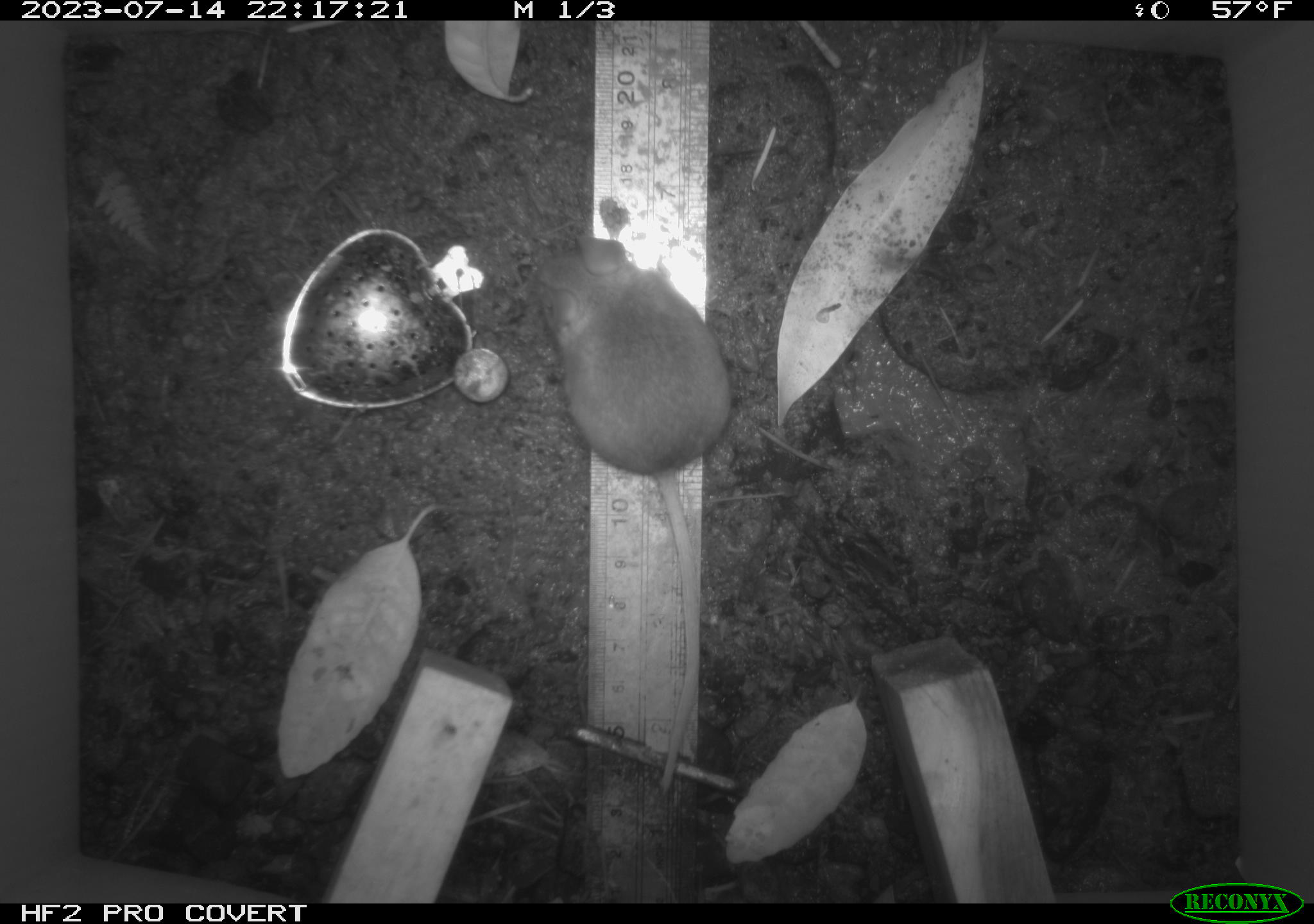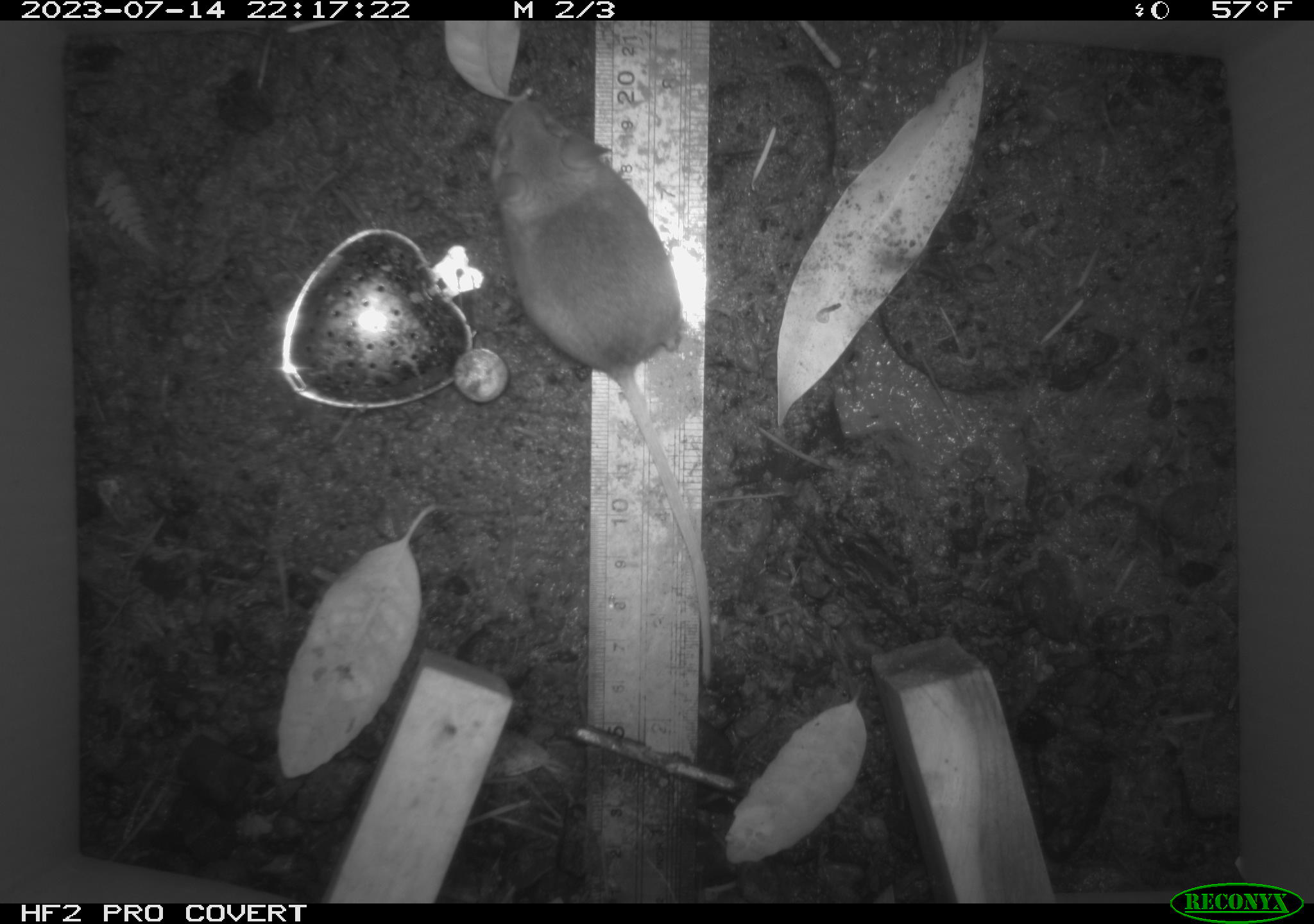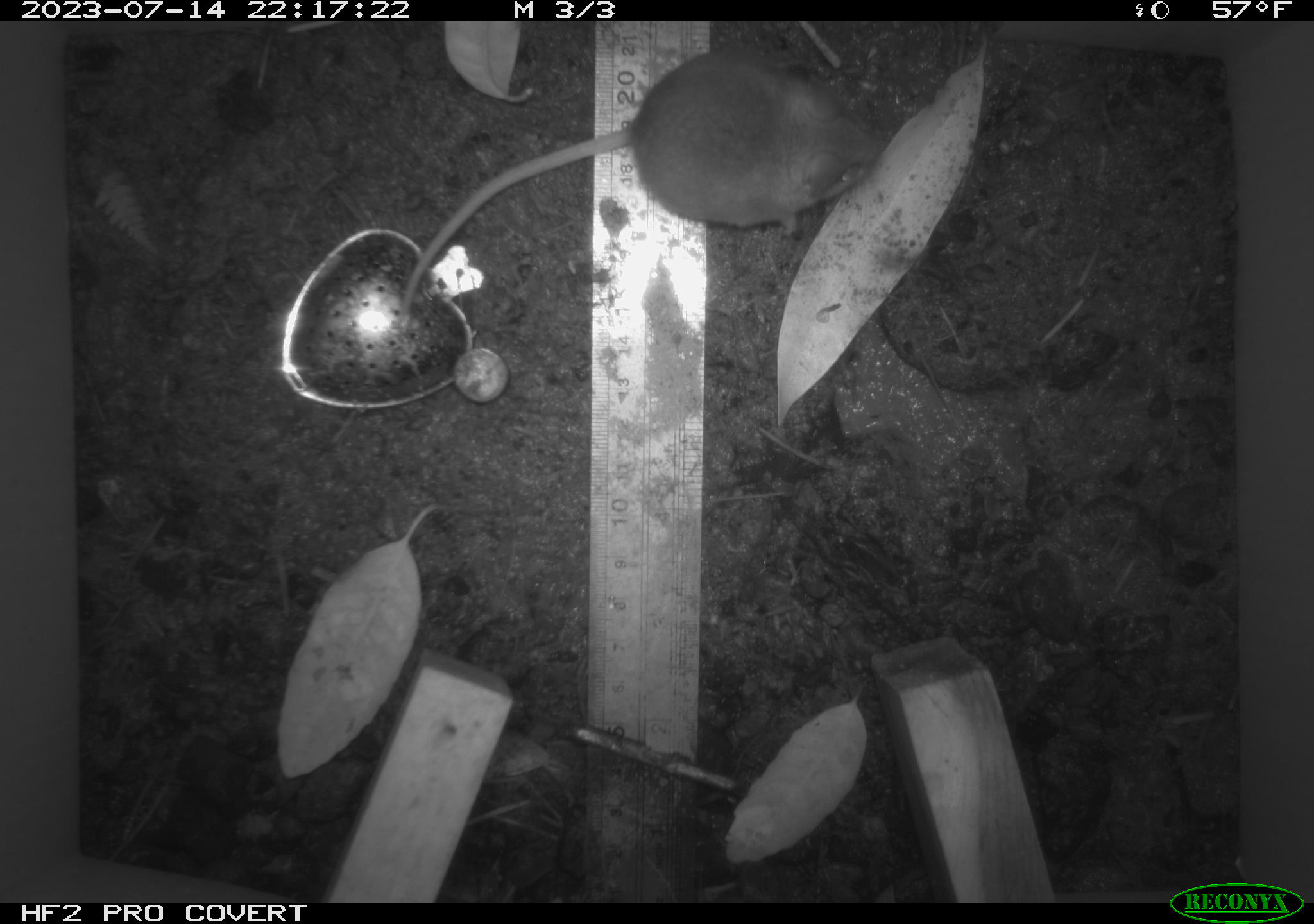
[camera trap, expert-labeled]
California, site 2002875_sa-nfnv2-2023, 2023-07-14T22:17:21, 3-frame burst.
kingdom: Animalia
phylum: Chordata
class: Mammalia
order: Rodentia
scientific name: Rodentia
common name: mouse species